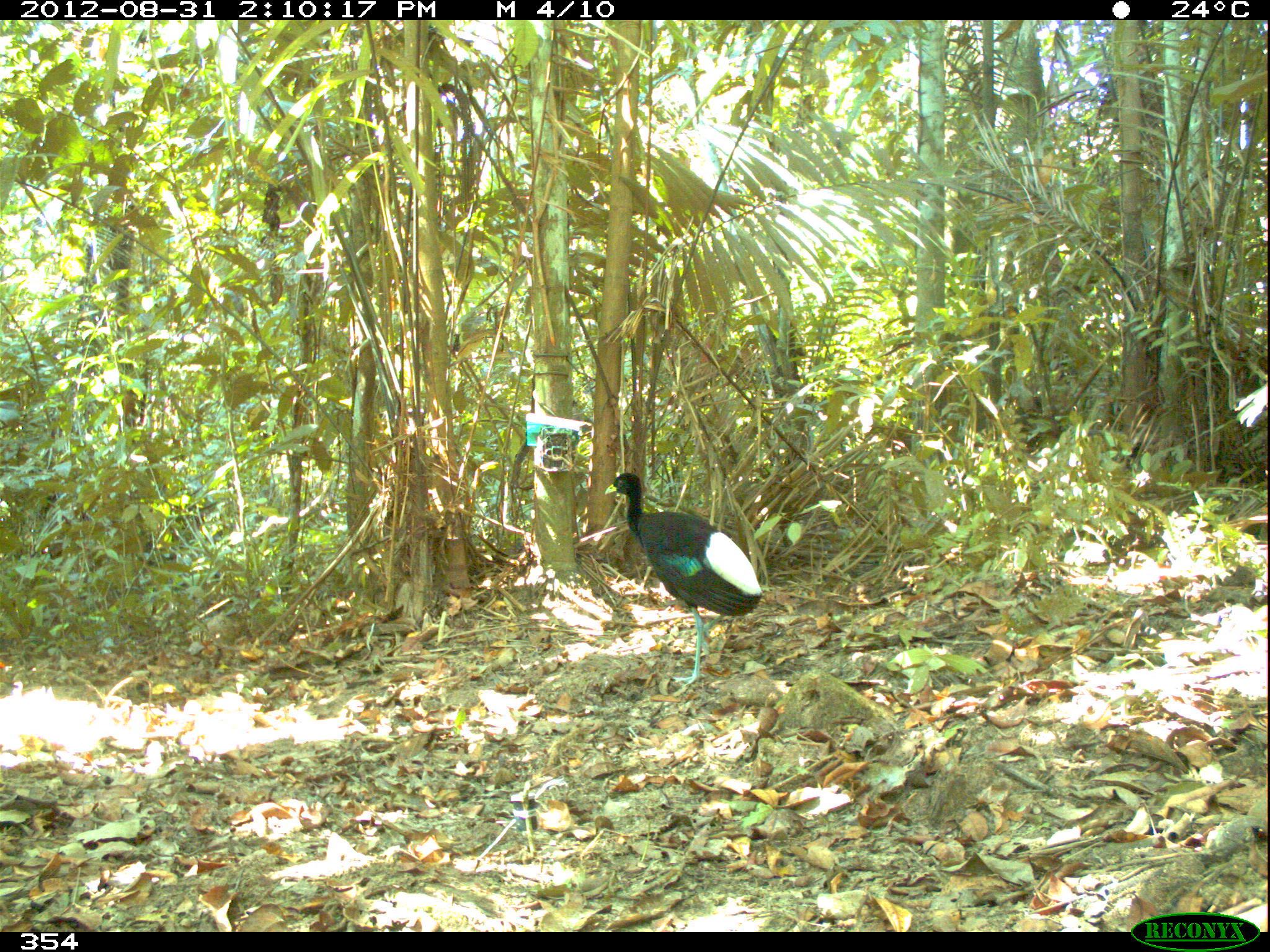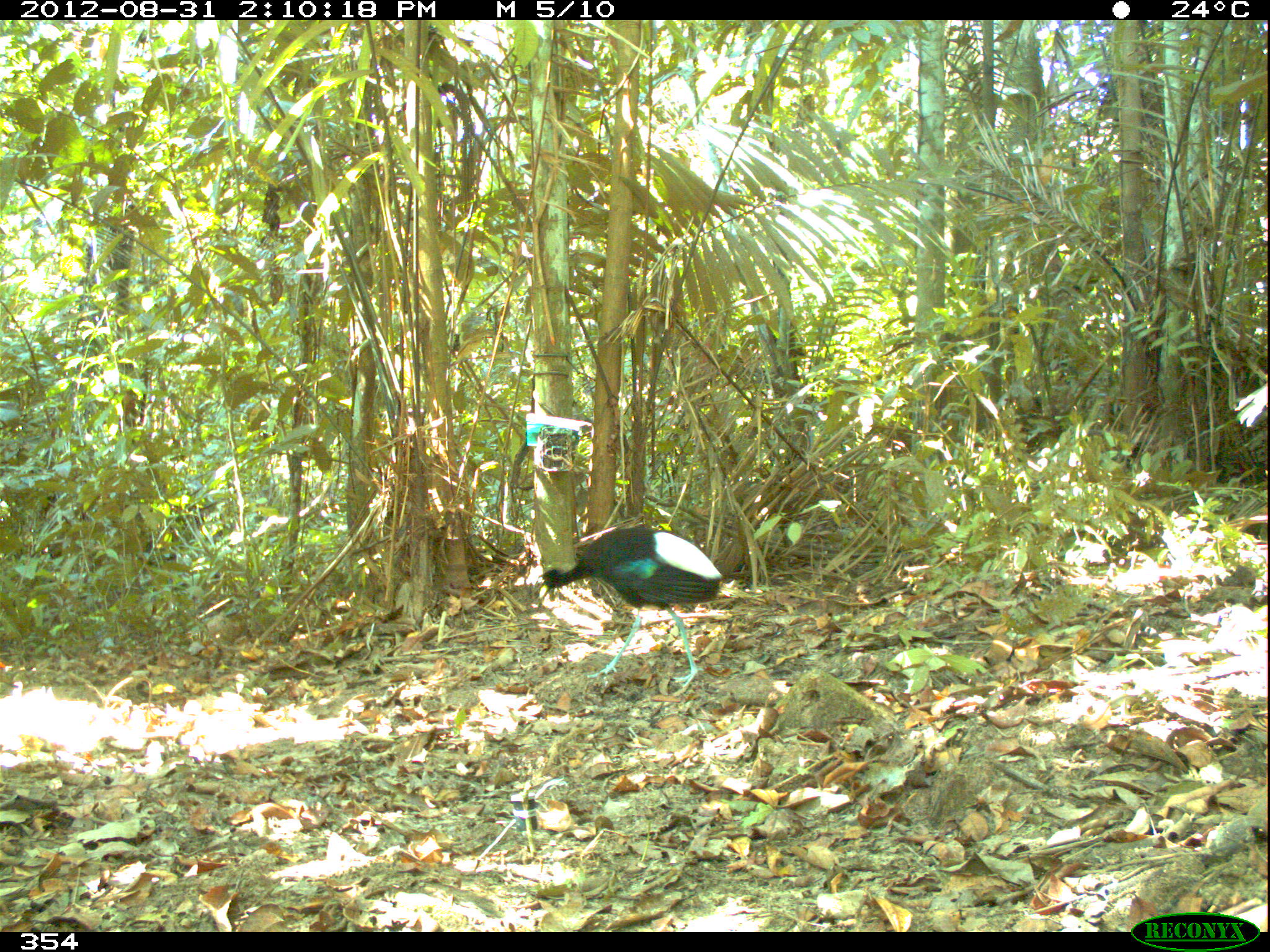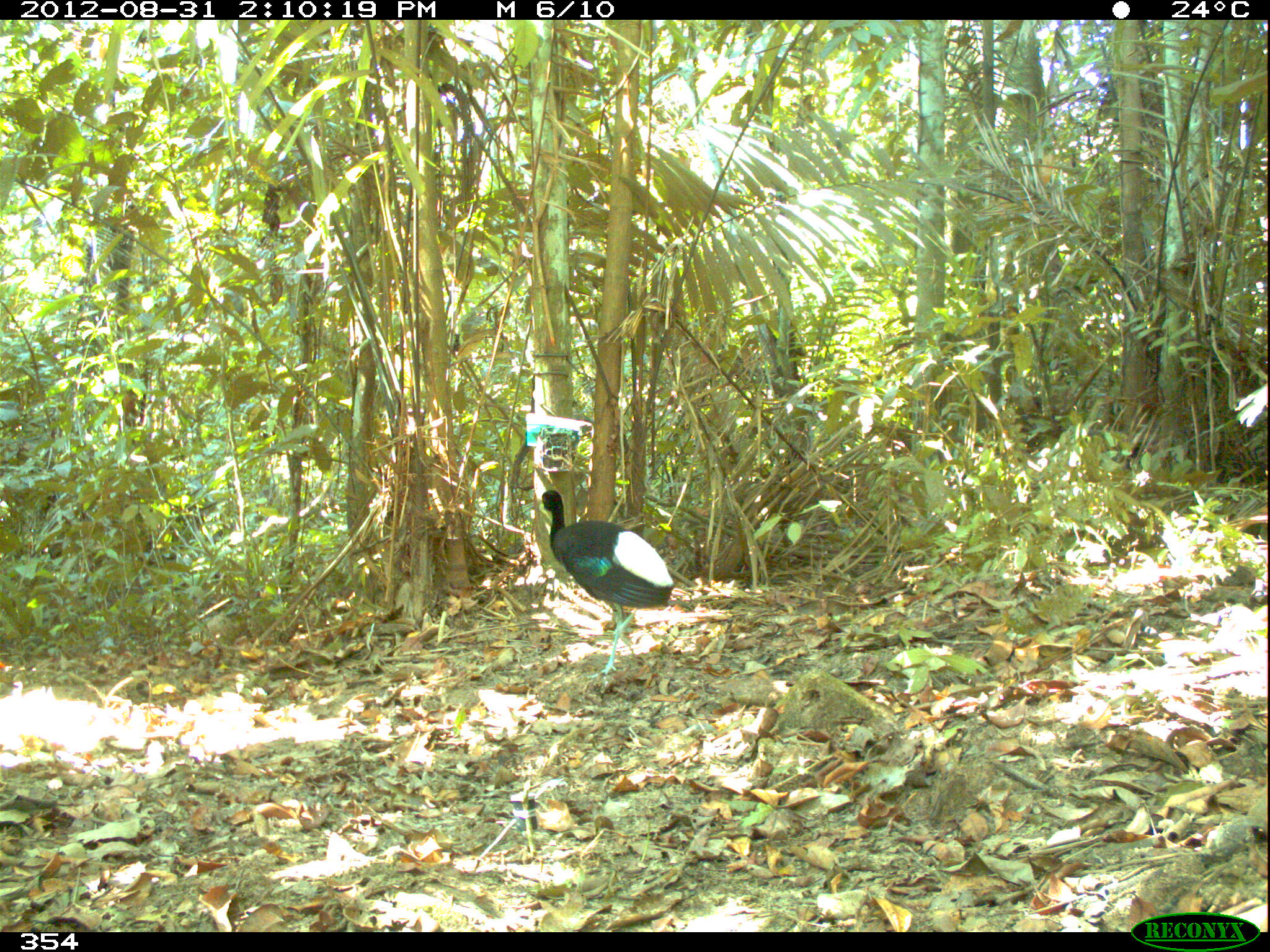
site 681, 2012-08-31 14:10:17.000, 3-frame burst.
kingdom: Animalia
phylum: Chordata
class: Aves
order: Gruiformes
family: Psophiidae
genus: Psophia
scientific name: Psophia leucoptera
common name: pale-winged trumpeter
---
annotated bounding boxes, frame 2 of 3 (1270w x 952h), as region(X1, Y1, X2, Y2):
psophia leucoptera: region(537, 524, 722, 687)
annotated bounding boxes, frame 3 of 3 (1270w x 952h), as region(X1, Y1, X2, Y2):
psophia leucoptera: region(535, 487, 674, 679)